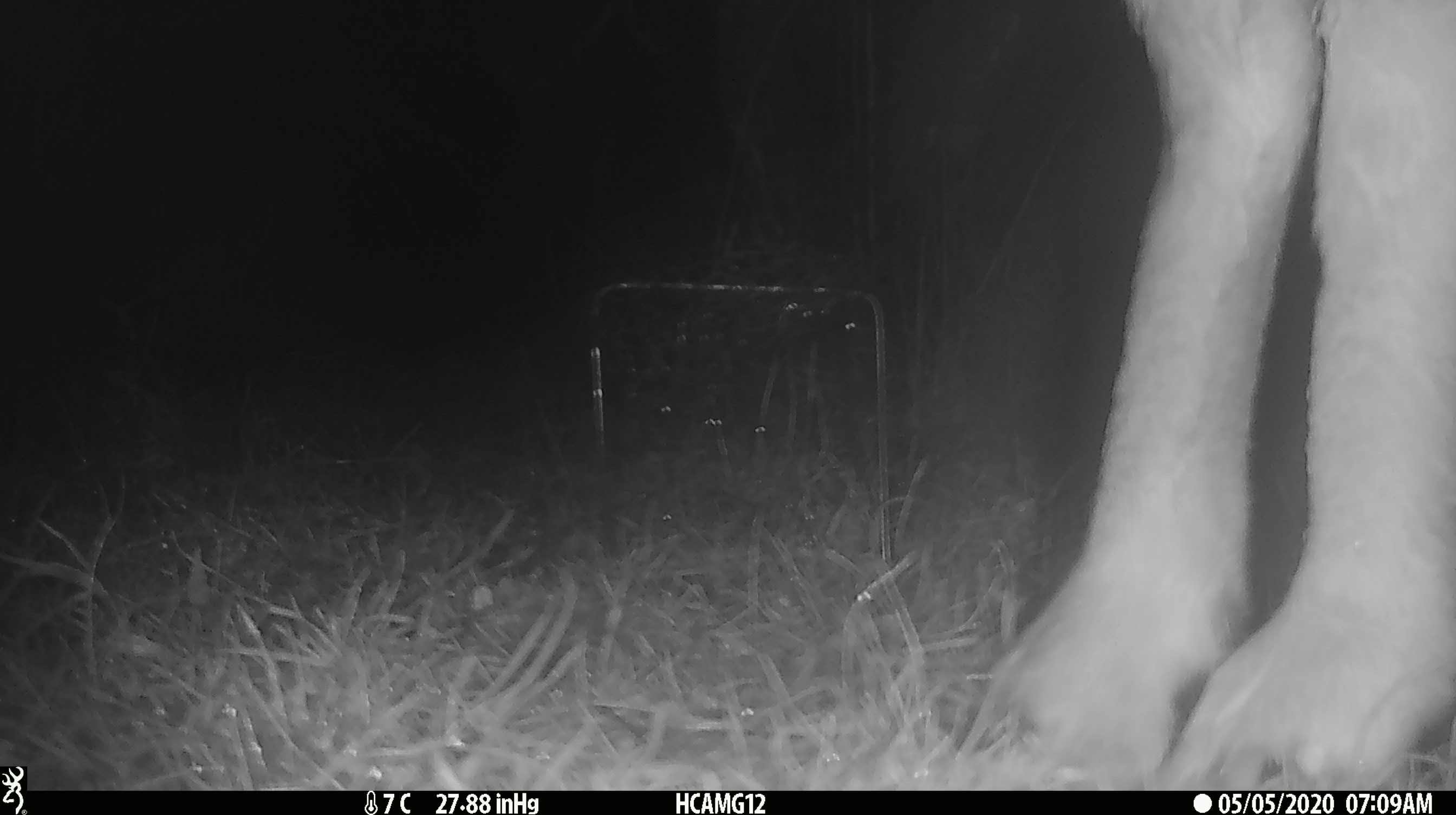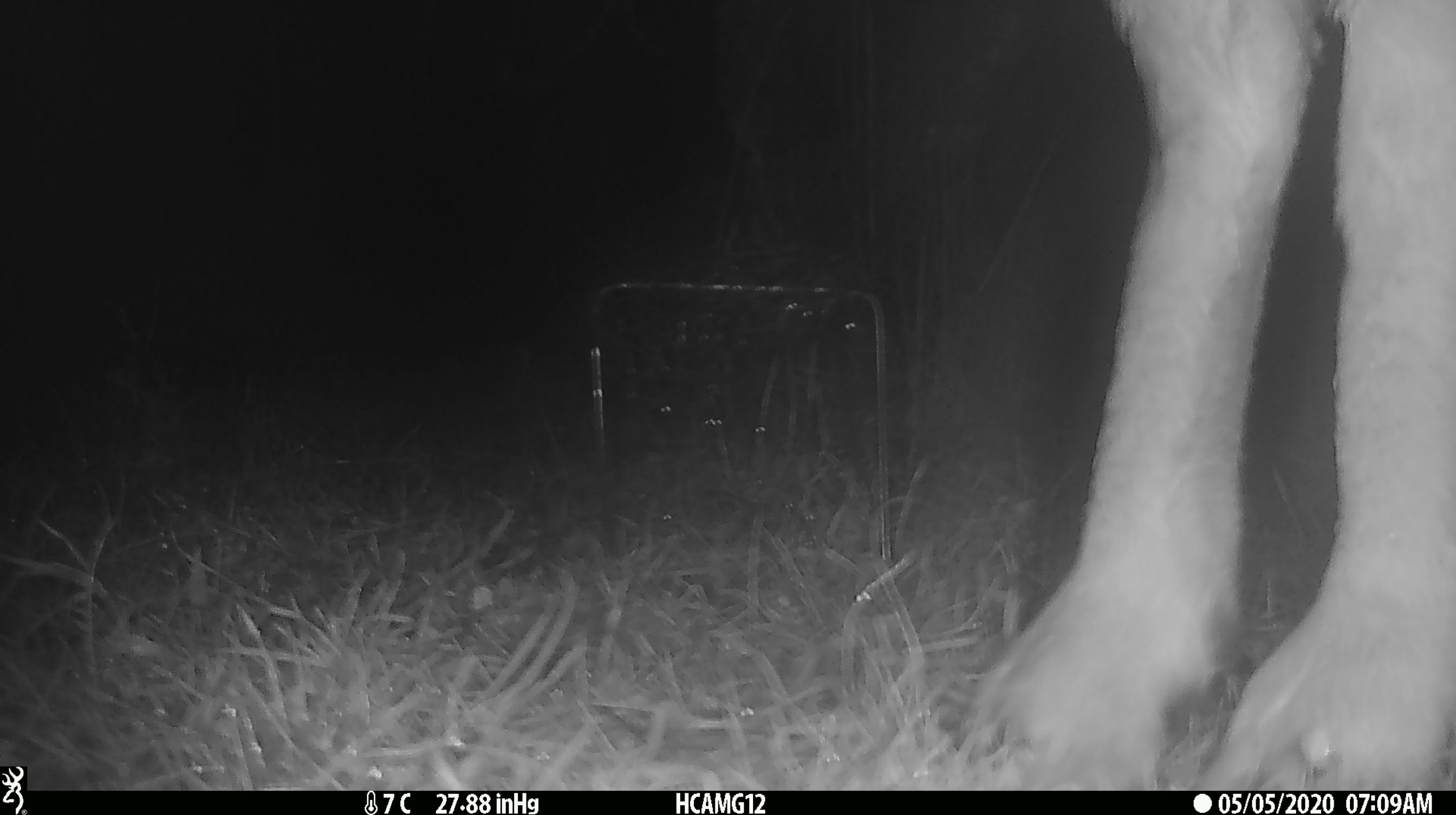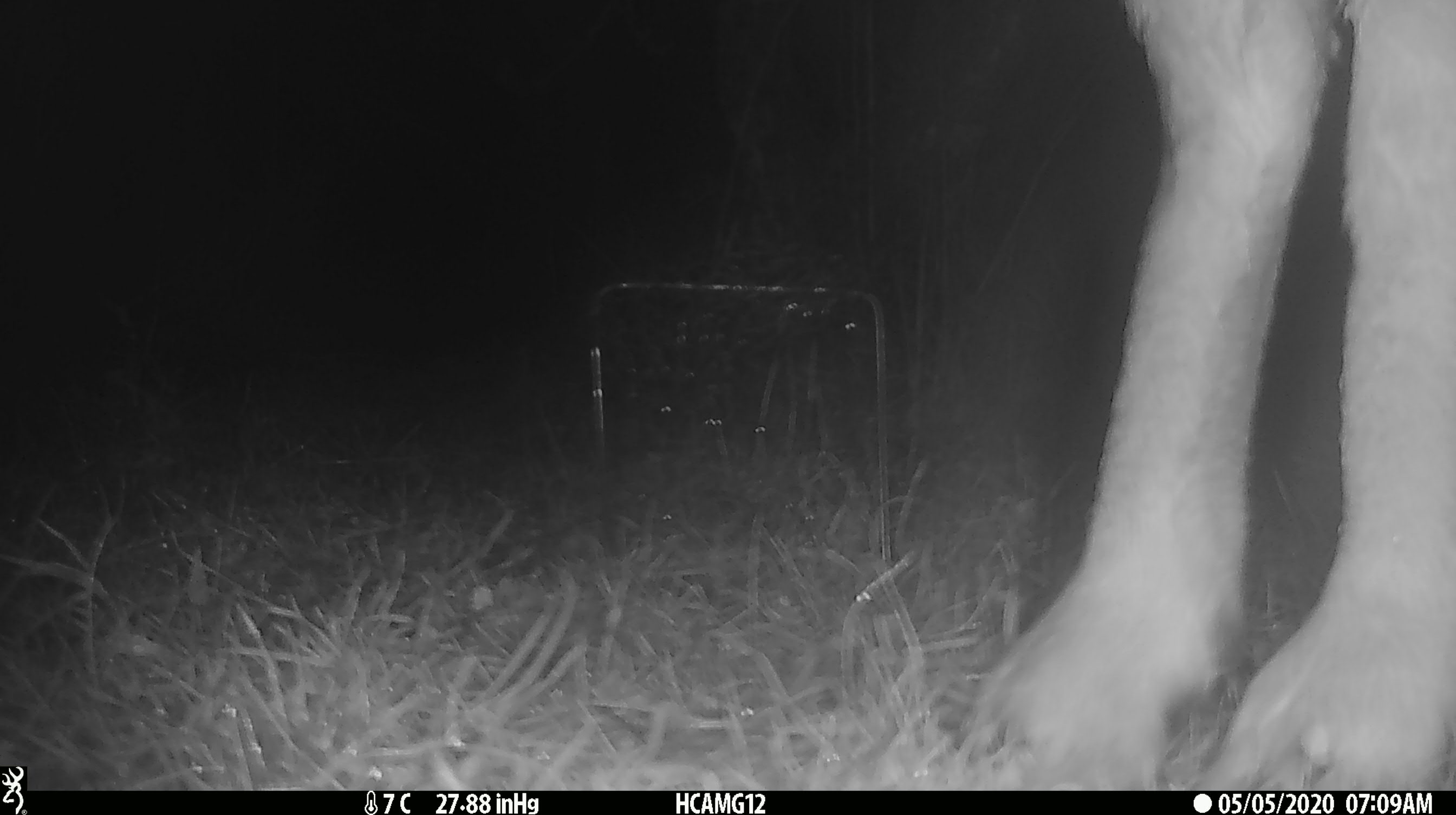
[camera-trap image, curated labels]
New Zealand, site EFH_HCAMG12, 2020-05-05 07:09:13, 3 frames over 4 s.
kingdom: Animalia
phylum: Chordata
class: Mammalia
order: Artiodactyla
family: Bovidae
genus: Ovis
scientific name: Ovis aries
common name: domestic sheep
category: sheep